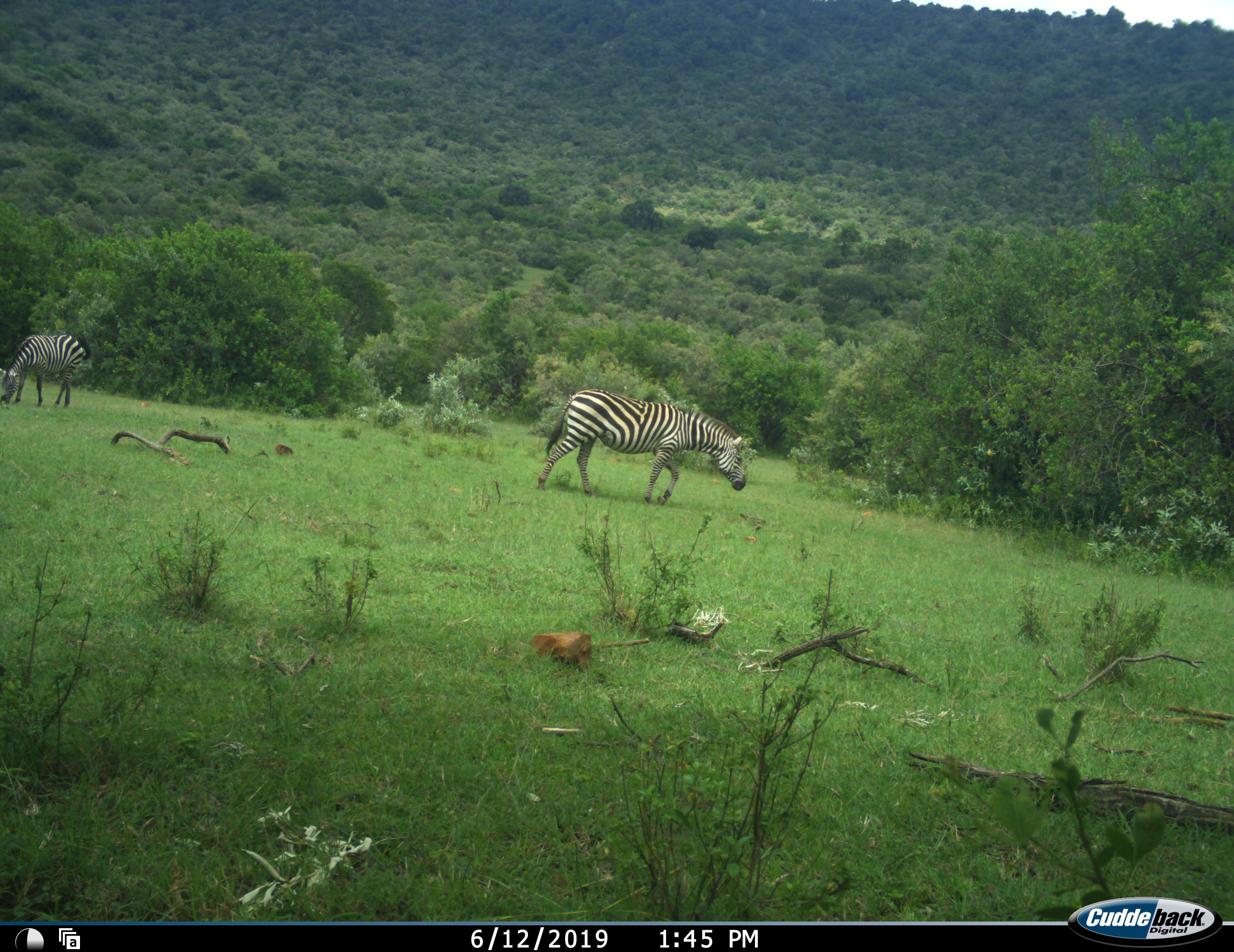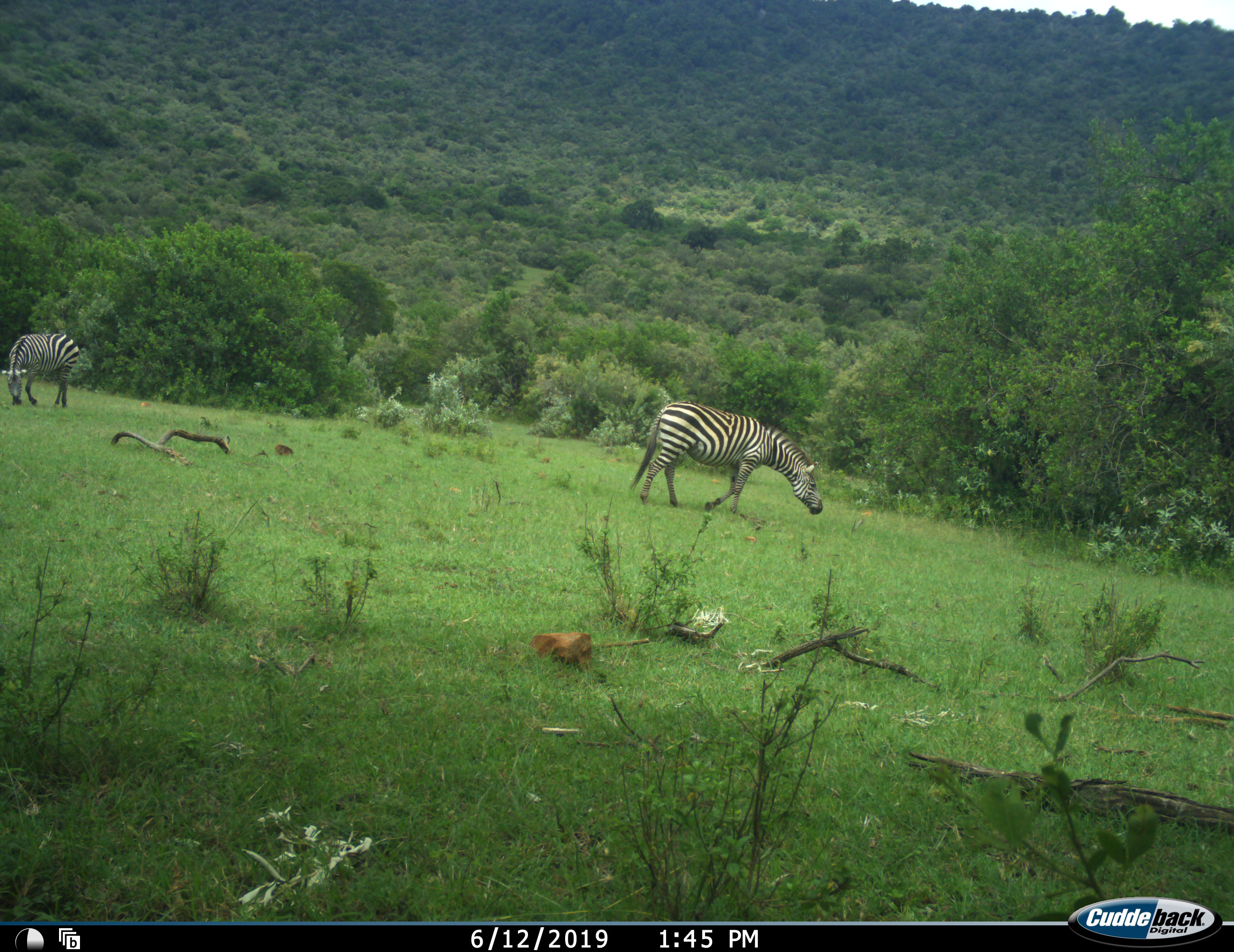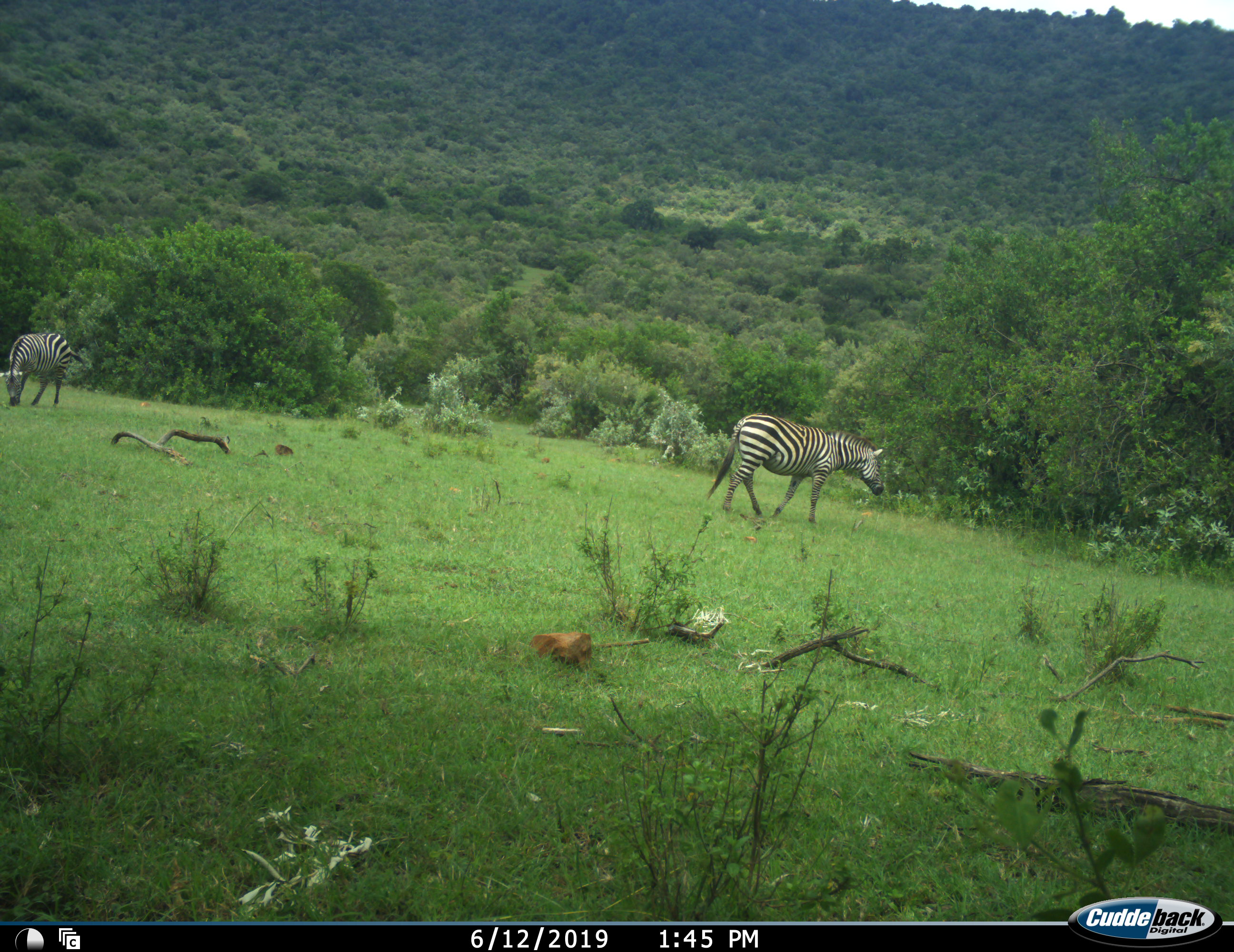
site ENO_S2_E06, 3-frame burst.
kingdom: Animalia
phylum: Chordata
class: Mammalia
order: Perissodactyla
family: Equidae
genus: Equus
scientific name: Equus quagga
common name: plains zebra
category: zebraplains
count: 2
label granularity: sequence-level